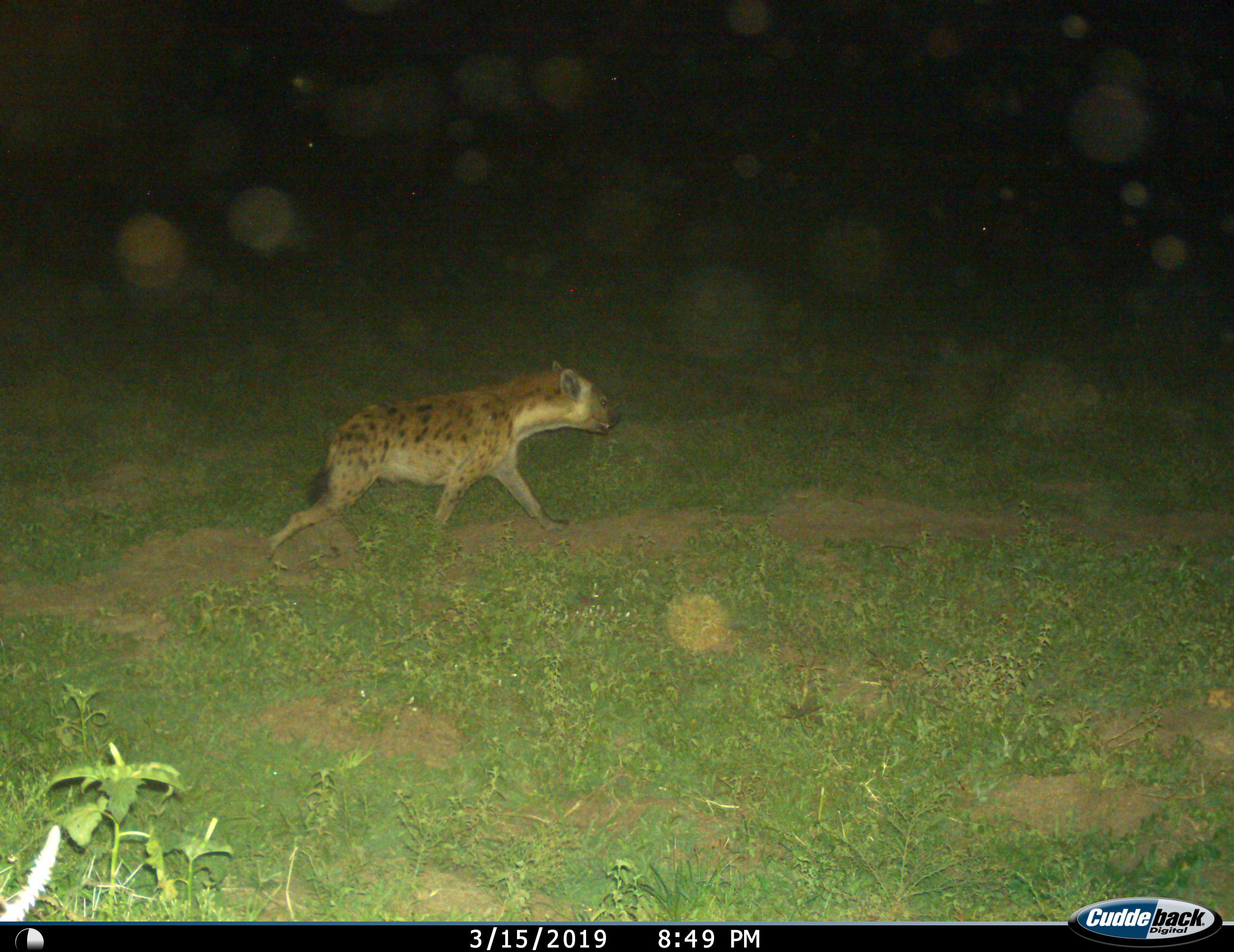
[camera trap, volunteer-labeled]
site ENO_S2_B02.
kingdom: Animalia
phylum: Chordata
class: Mammalia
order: Carnivora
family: Hyaenidae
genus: Crocuta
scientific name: Crocuta crocuta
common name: spotted hyena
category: hyenaspotted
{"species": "hyenaspotted (spotted hyena) (Crocuta crocuta)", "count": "1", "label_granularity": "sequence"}